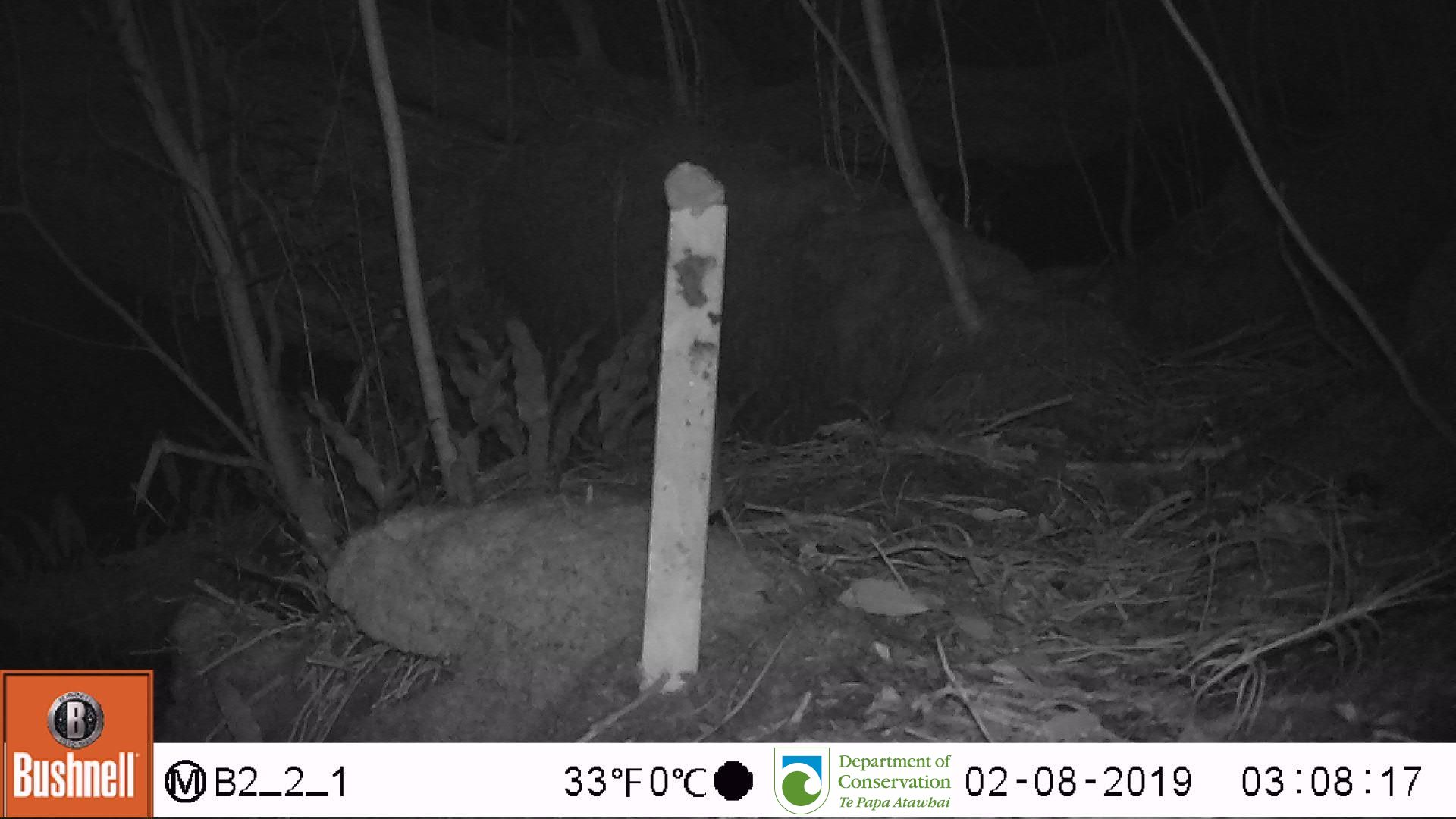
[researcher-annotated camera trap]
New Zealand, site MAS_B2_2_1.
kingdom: Animalia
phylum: Chordata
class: Mammalia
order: Rodentia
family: Muridae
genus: Mus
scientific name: Mus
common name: mouse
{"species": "mouse (Mus)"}